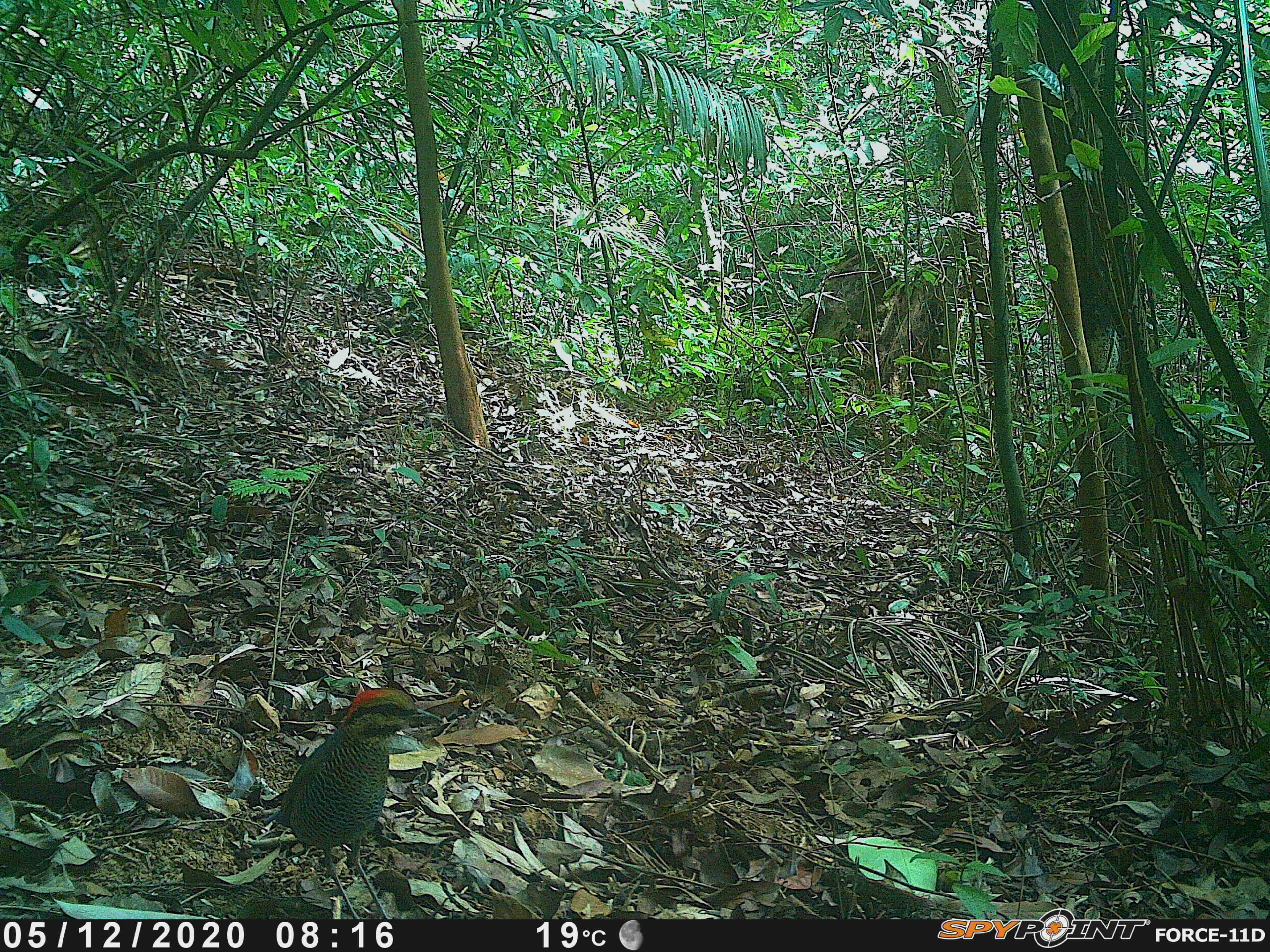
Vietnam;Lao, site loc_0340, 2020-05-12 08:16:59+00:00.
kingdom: Animalia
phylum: Chordata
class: Aves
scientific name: Aves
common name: bird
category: unidentified bird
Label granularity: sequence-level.